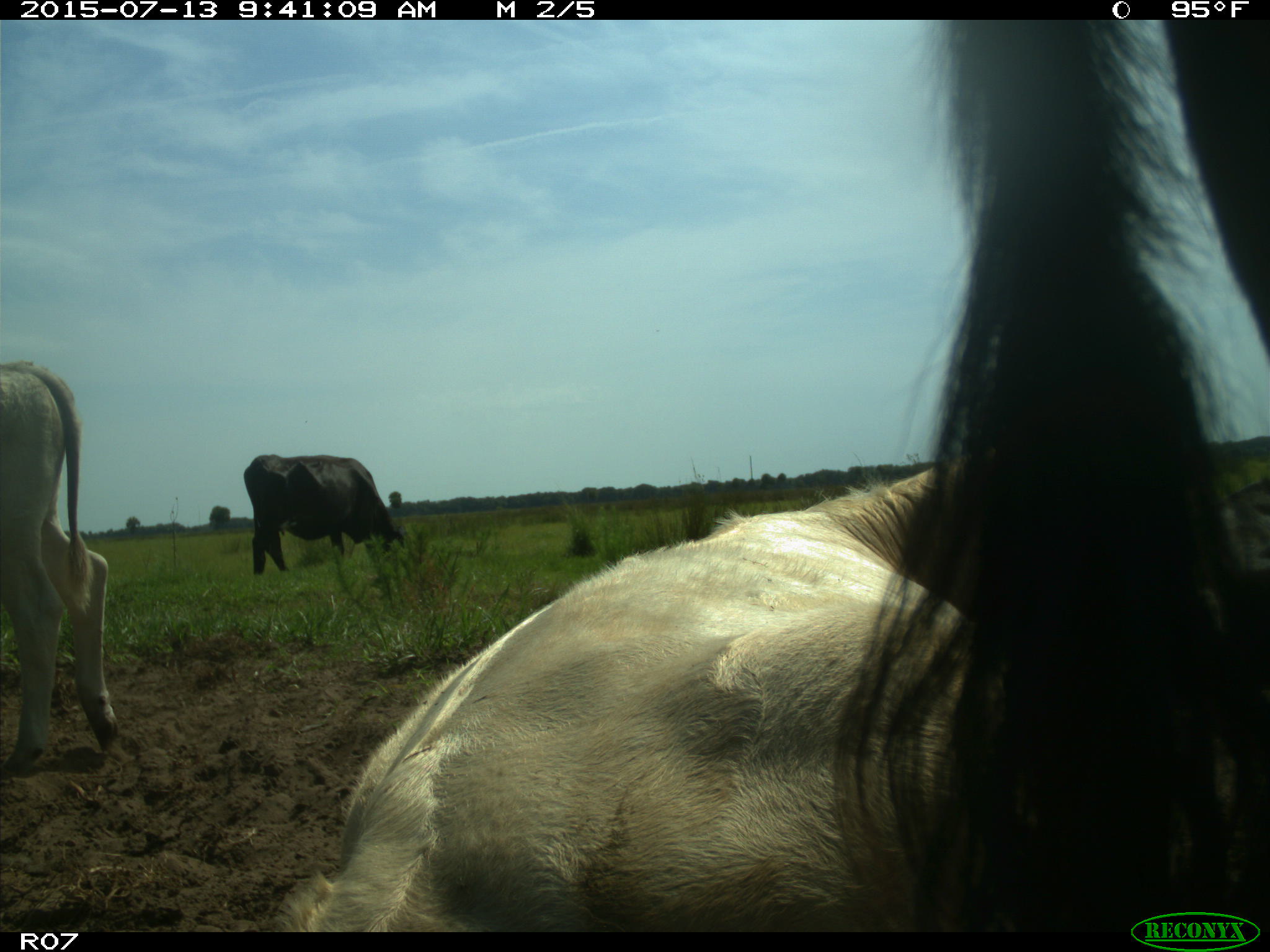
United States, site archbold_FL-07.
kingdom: Animalia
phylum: Chordata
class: Mammalia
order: Artiodactyla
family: Bovidae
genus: Bos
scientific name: Bos taurus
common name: domestic cow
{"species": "Bos taurus (domestic cow)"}